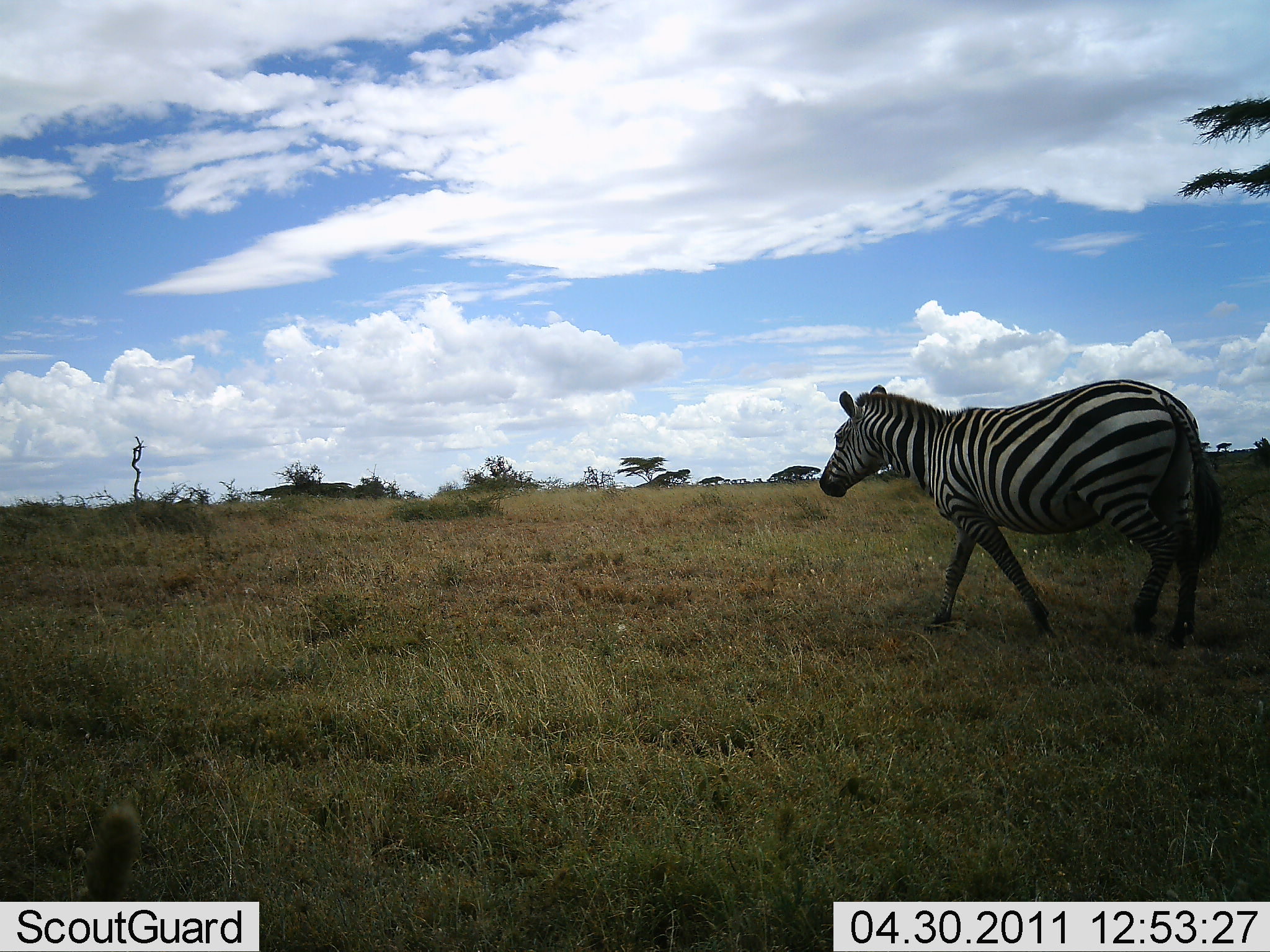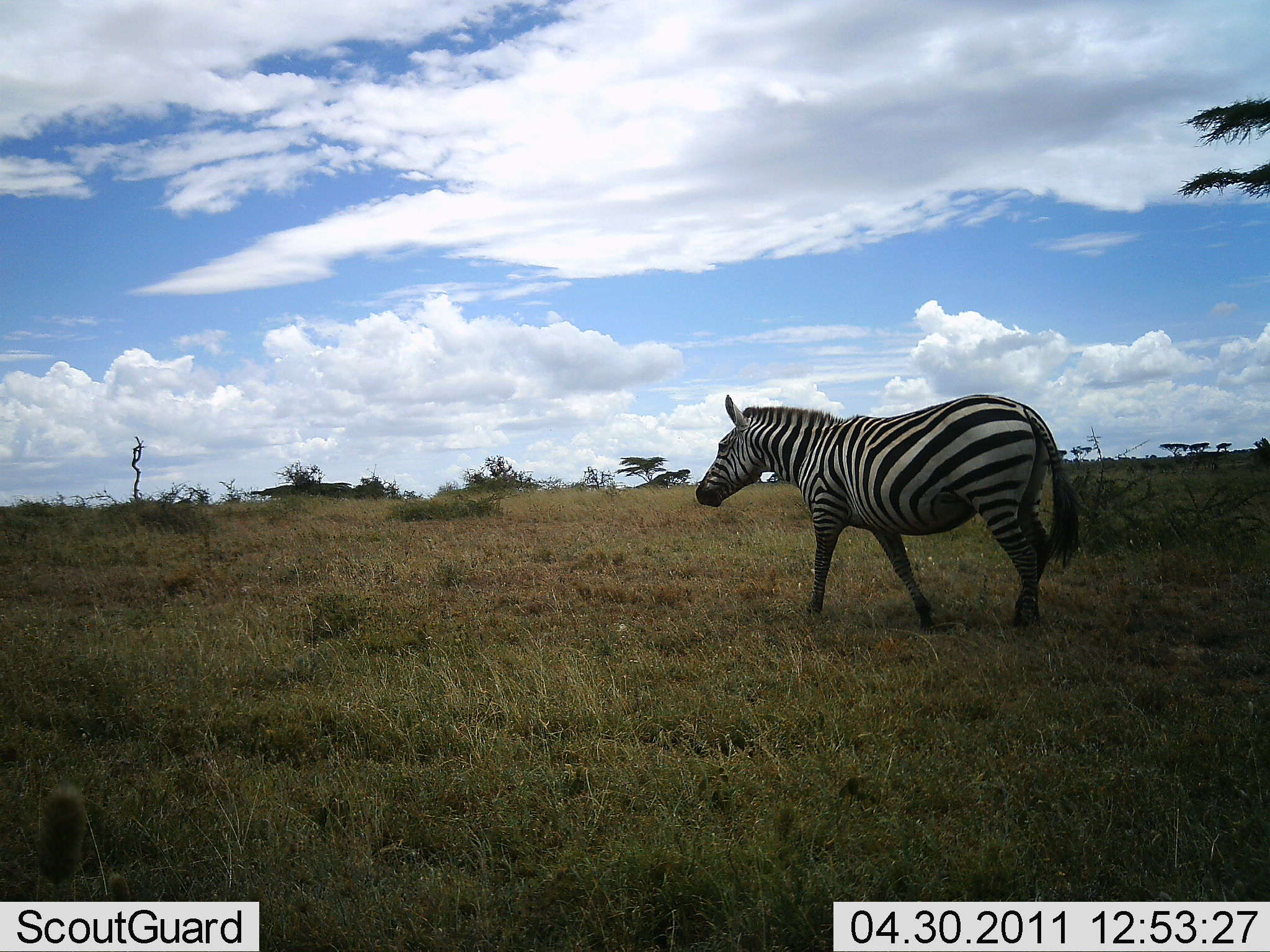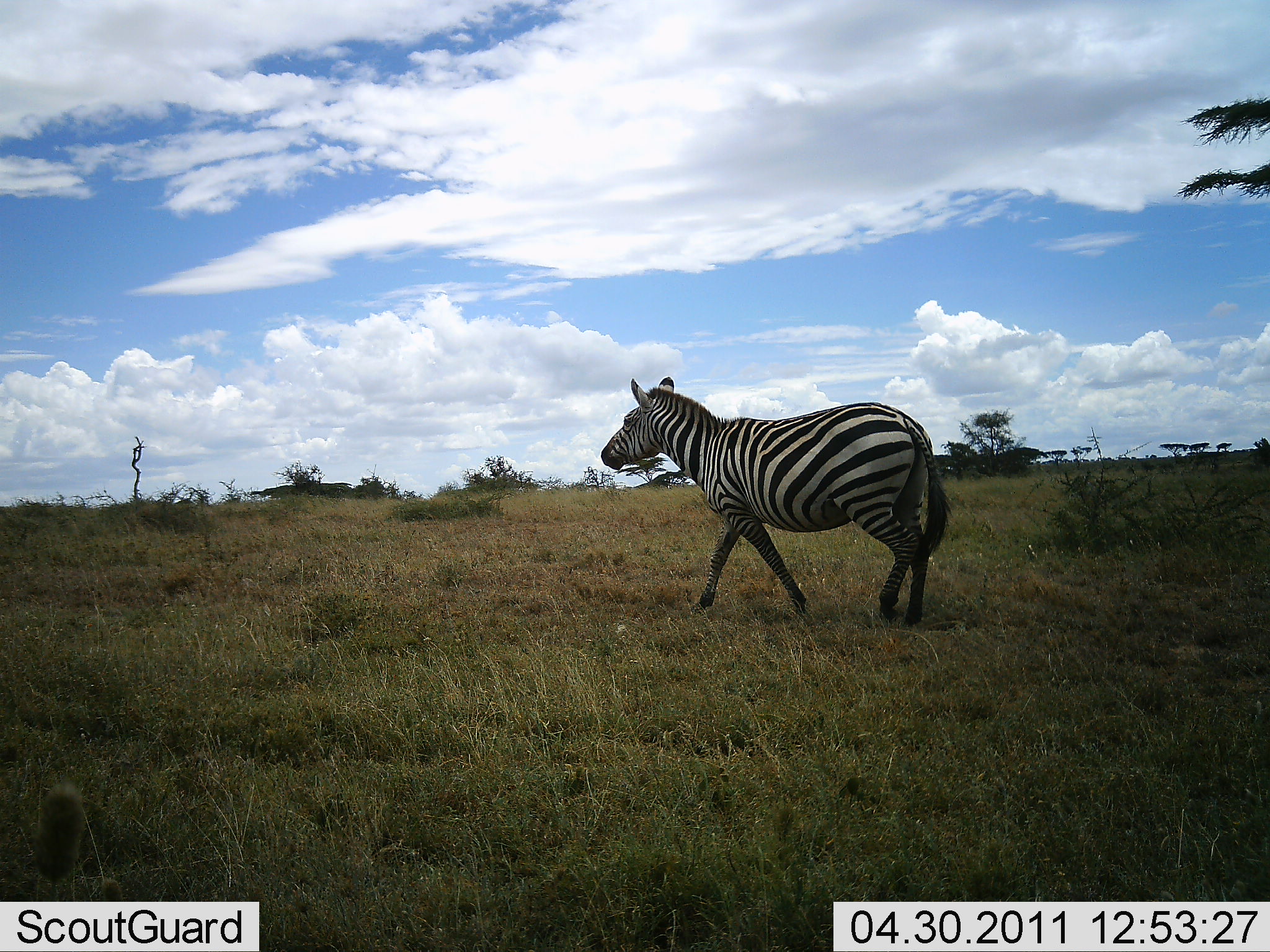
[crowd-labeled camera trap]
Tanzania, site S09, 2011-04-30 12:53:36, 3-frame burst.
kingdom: Animalia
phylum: Chordata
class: Mammalia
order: Perissodactyla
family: Equidae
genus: Equus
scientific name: Equus quagga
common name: plains zebra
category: zebra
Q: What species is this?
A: Zebra (plains zebra) (Equus quagga).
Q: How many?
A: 1.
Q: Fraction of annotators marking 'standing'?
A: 0%.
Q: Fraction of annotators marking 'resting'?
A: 0%.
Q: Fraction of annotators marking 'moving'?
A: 100%.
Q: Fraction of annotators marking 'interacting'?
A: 0%.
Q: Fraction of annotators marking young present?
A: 0%.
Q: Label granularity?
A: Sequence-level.